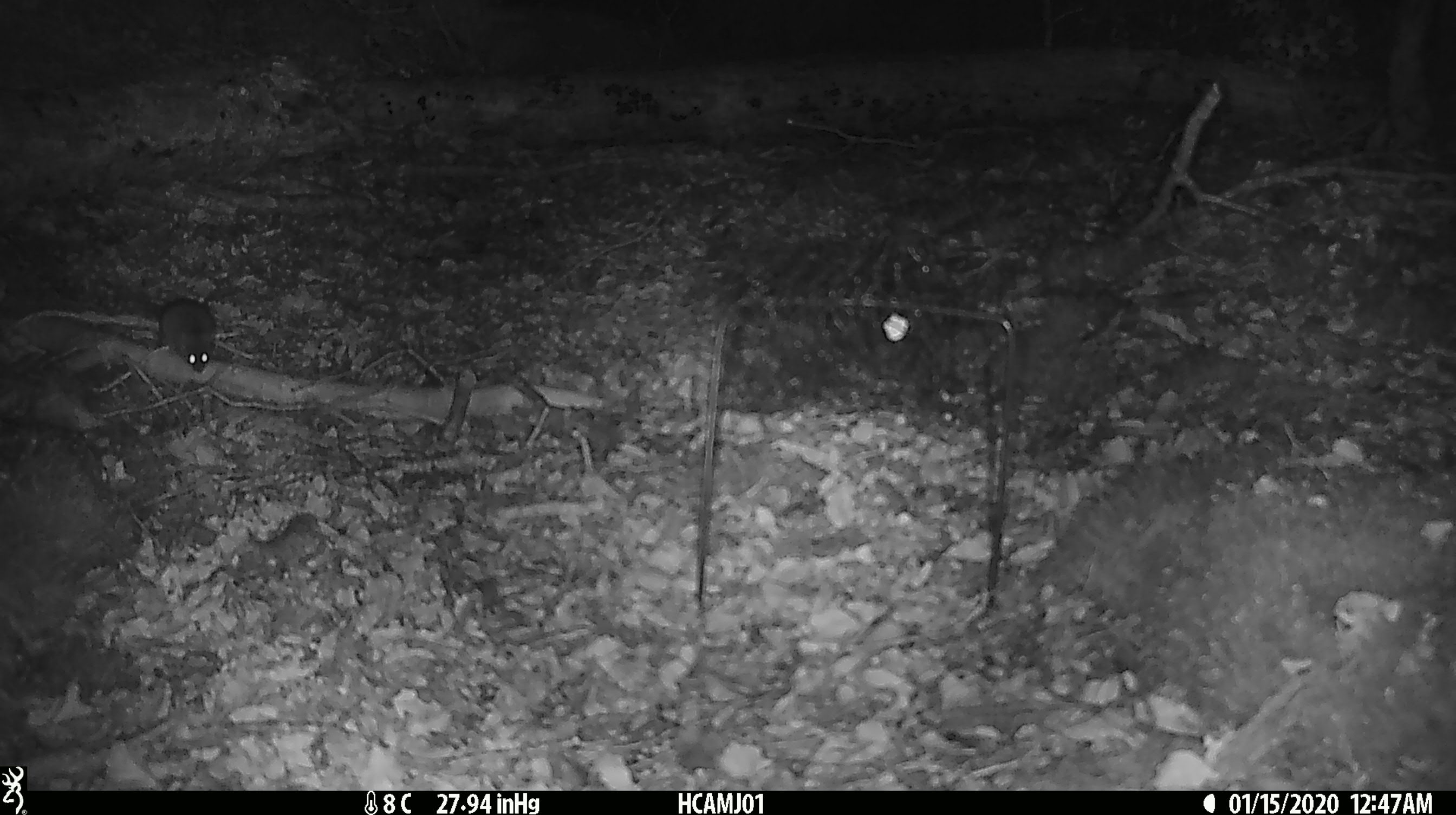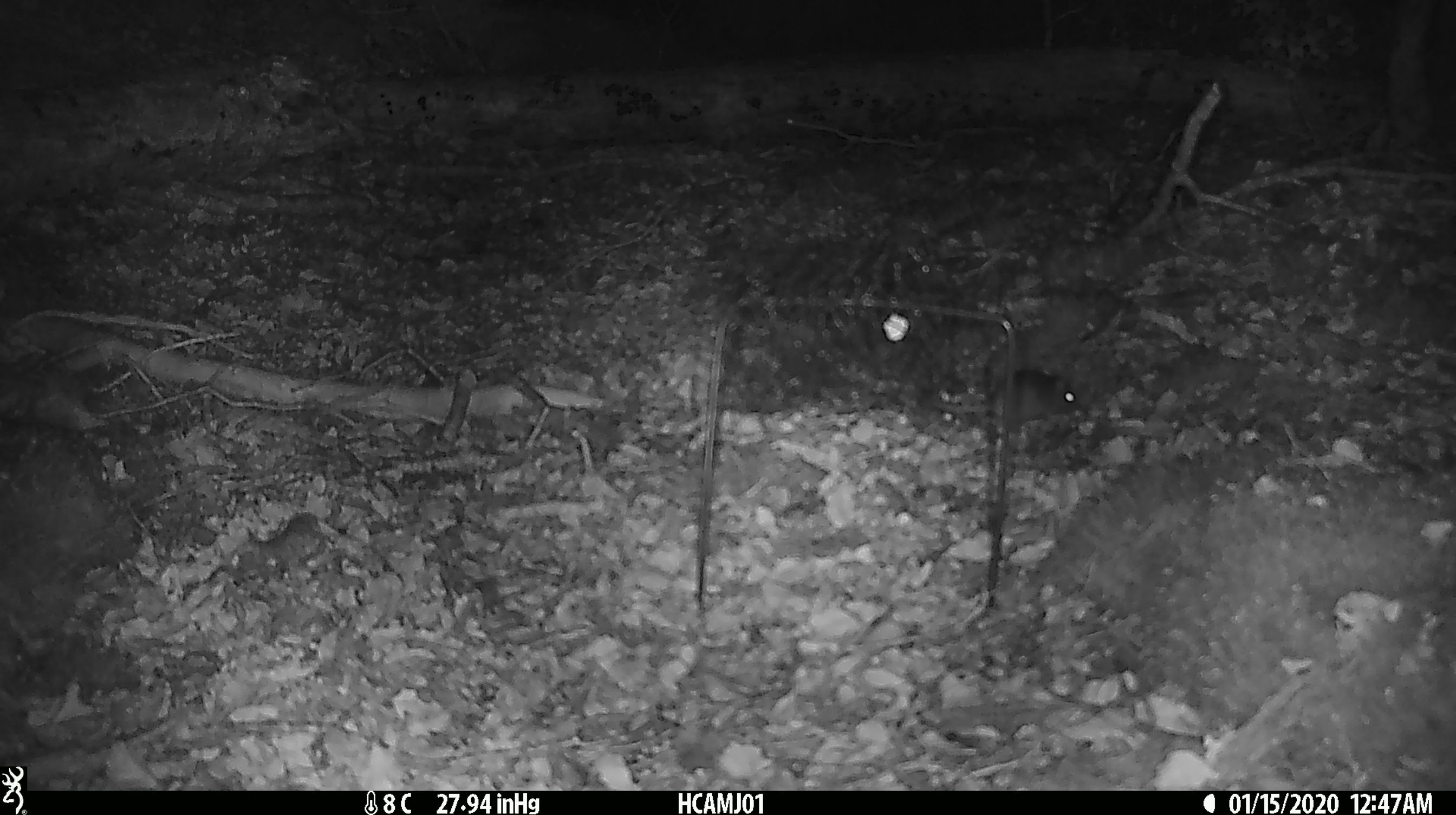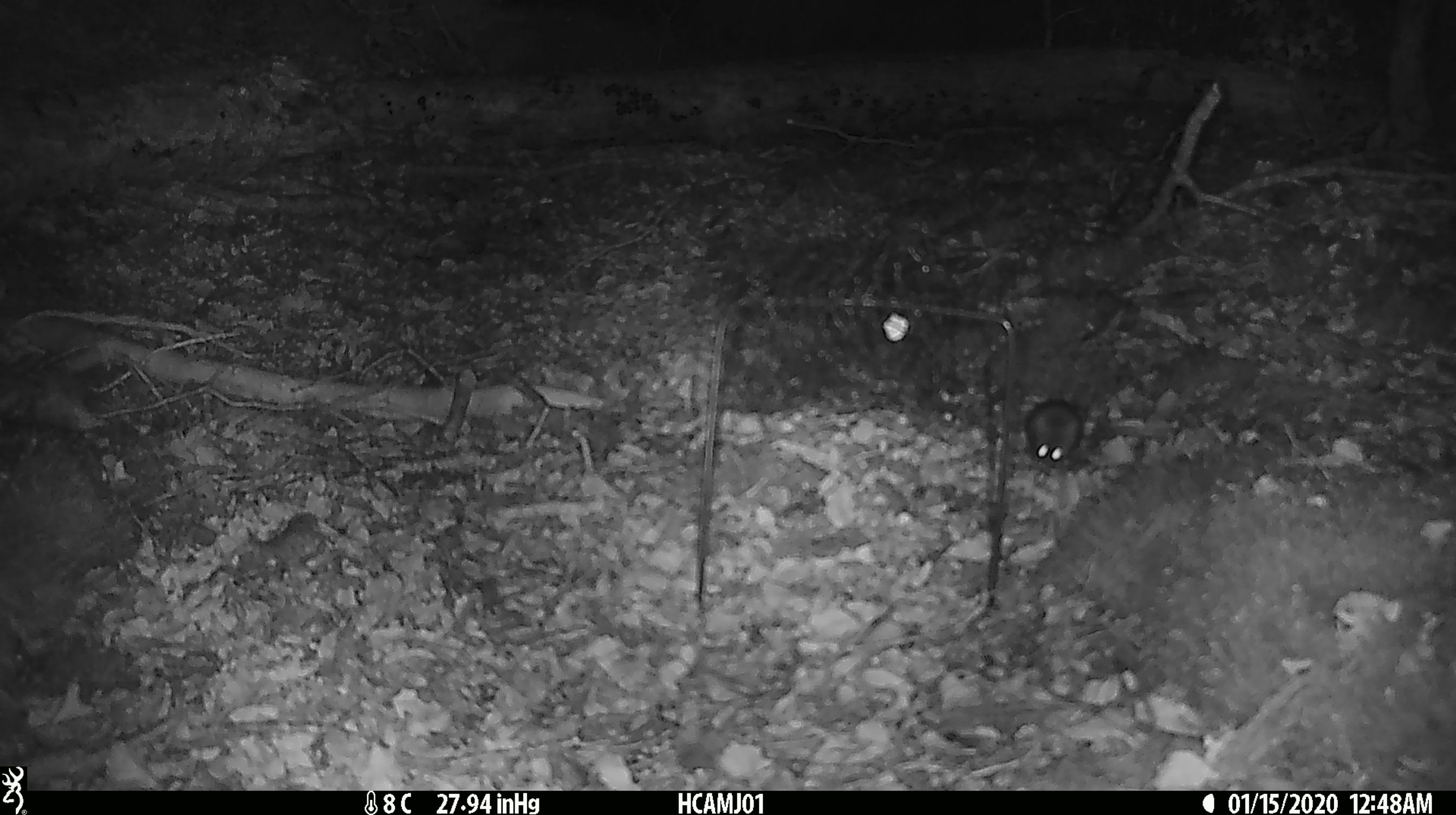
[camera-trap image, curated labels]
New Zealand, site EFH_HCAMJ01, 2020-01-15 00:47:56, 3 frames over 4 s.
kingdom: Animalia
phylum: Chordata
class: Mammalia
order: Rodentia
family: Muridae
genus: Mus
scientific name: Mus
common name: mouse